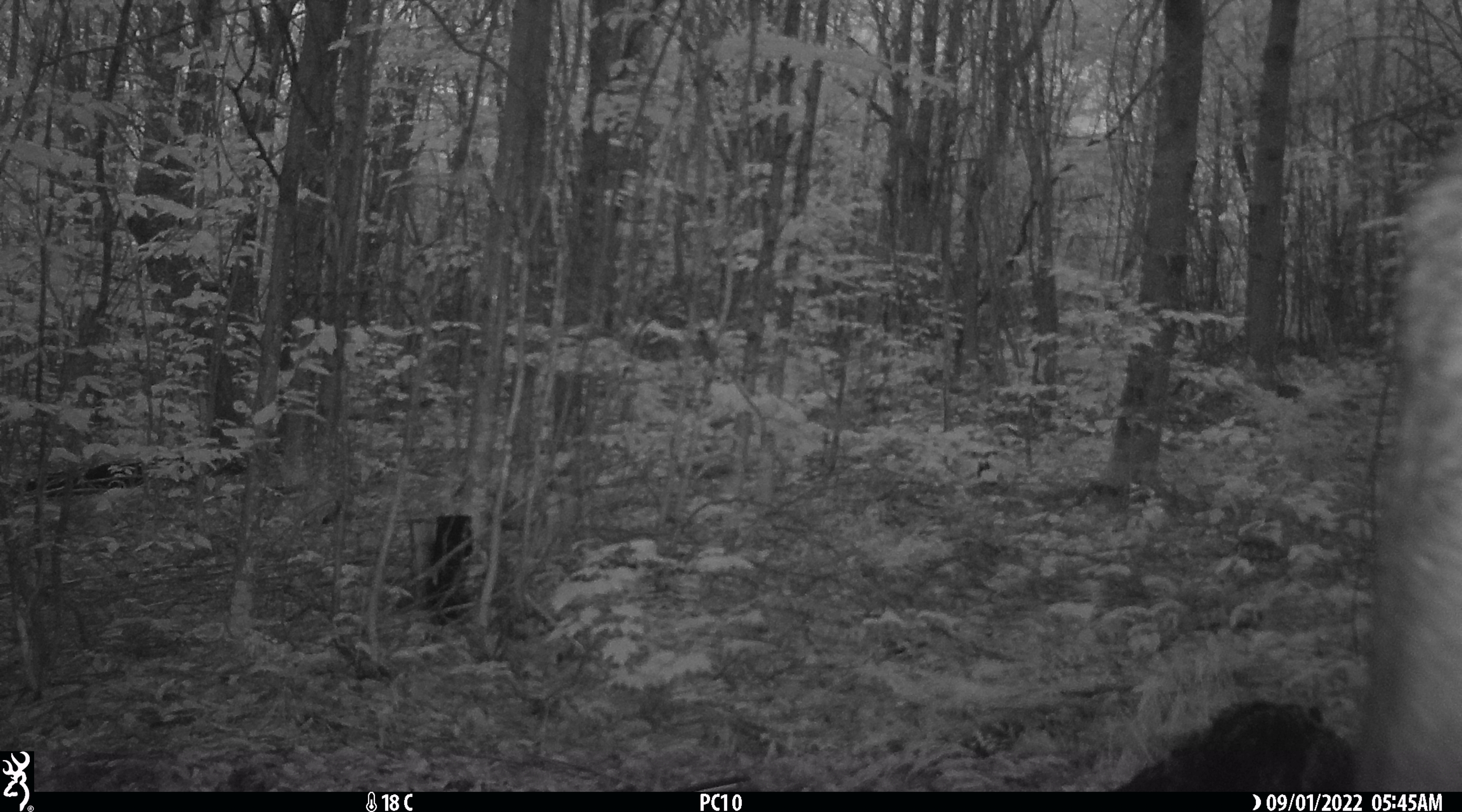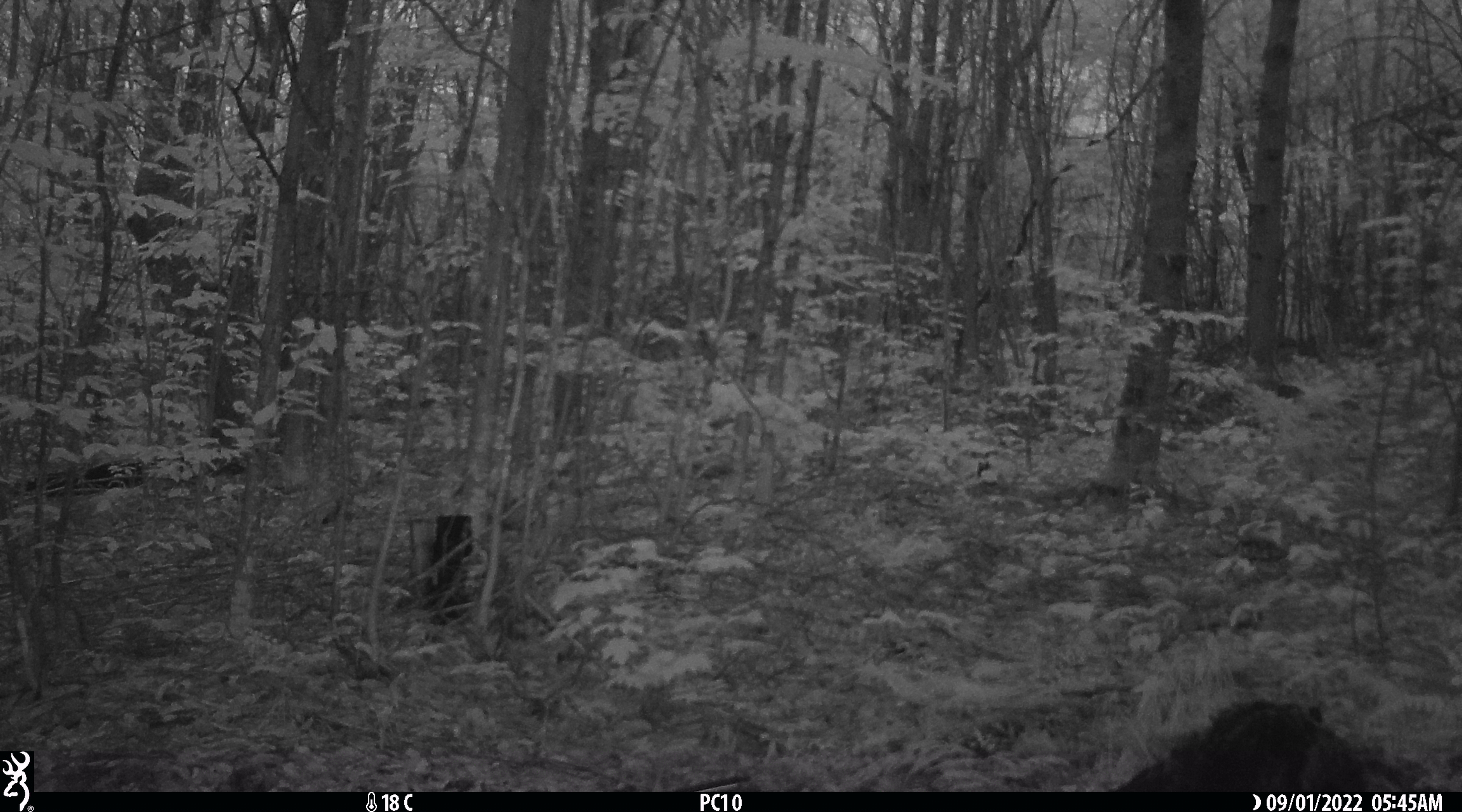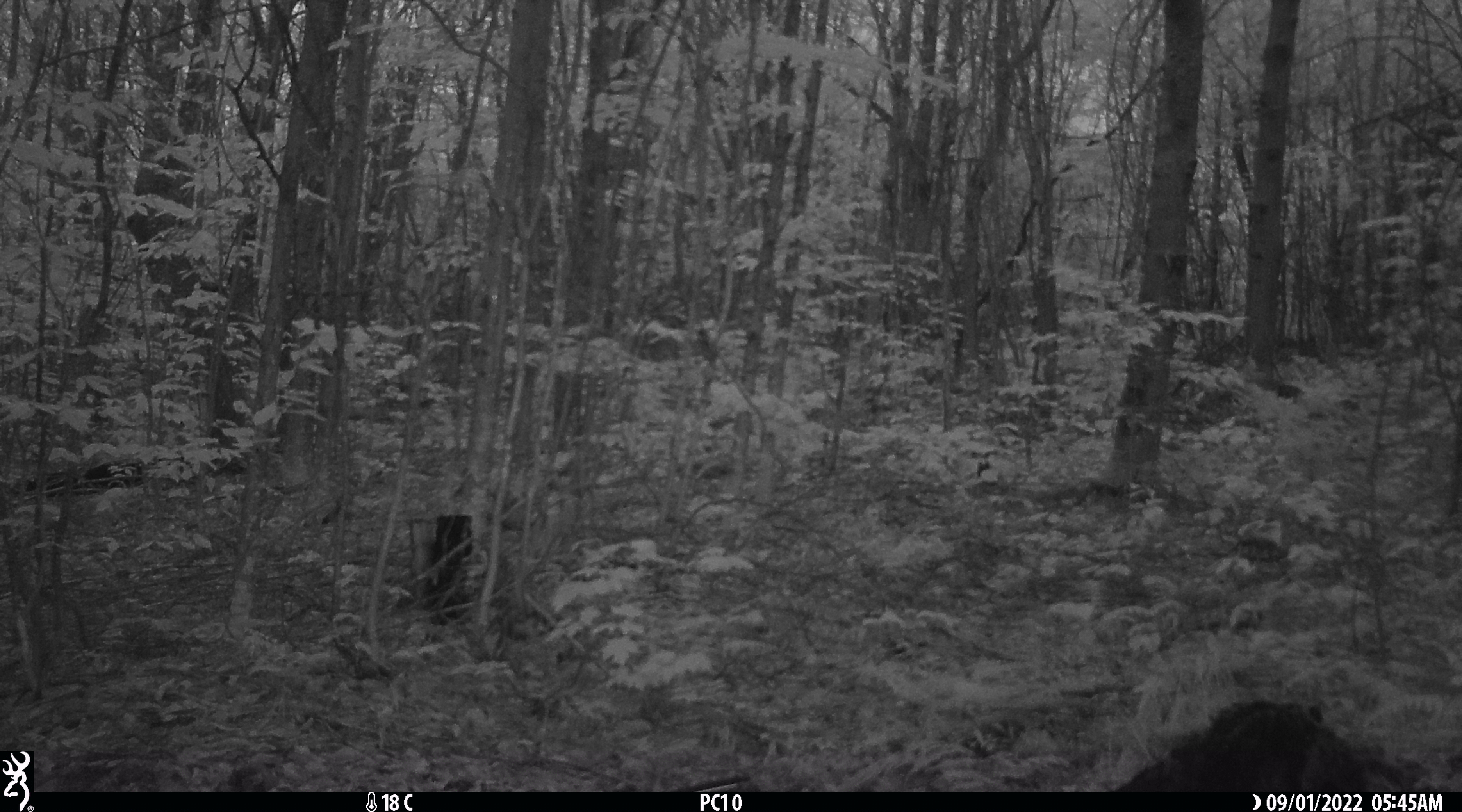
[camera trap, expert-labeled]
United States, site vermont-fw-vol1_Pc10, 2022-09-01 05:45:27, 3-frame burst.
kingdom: Animalia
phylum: Chordata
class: Mammalia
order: Artiodactyla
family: Cervidae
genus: Alces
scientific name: Alces alces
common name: moose